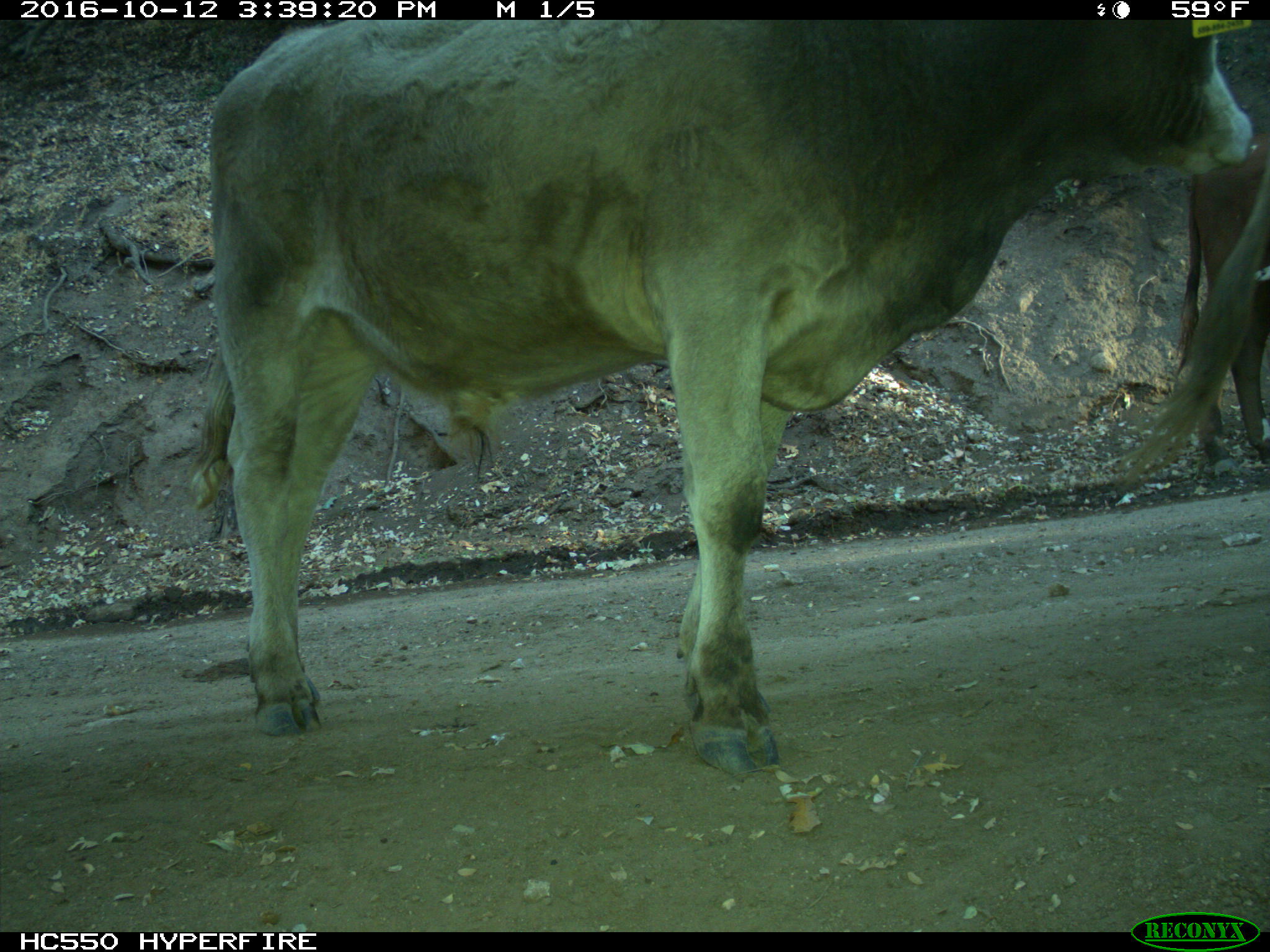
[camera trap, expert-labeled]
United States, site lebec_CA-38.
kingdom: Animalia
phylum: Chordata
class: Mammalia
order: Artiodactyla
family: Bovidae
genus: Bos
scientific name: Bos taurus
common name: domestic cow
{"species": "Bos taurus (domestic cow)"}